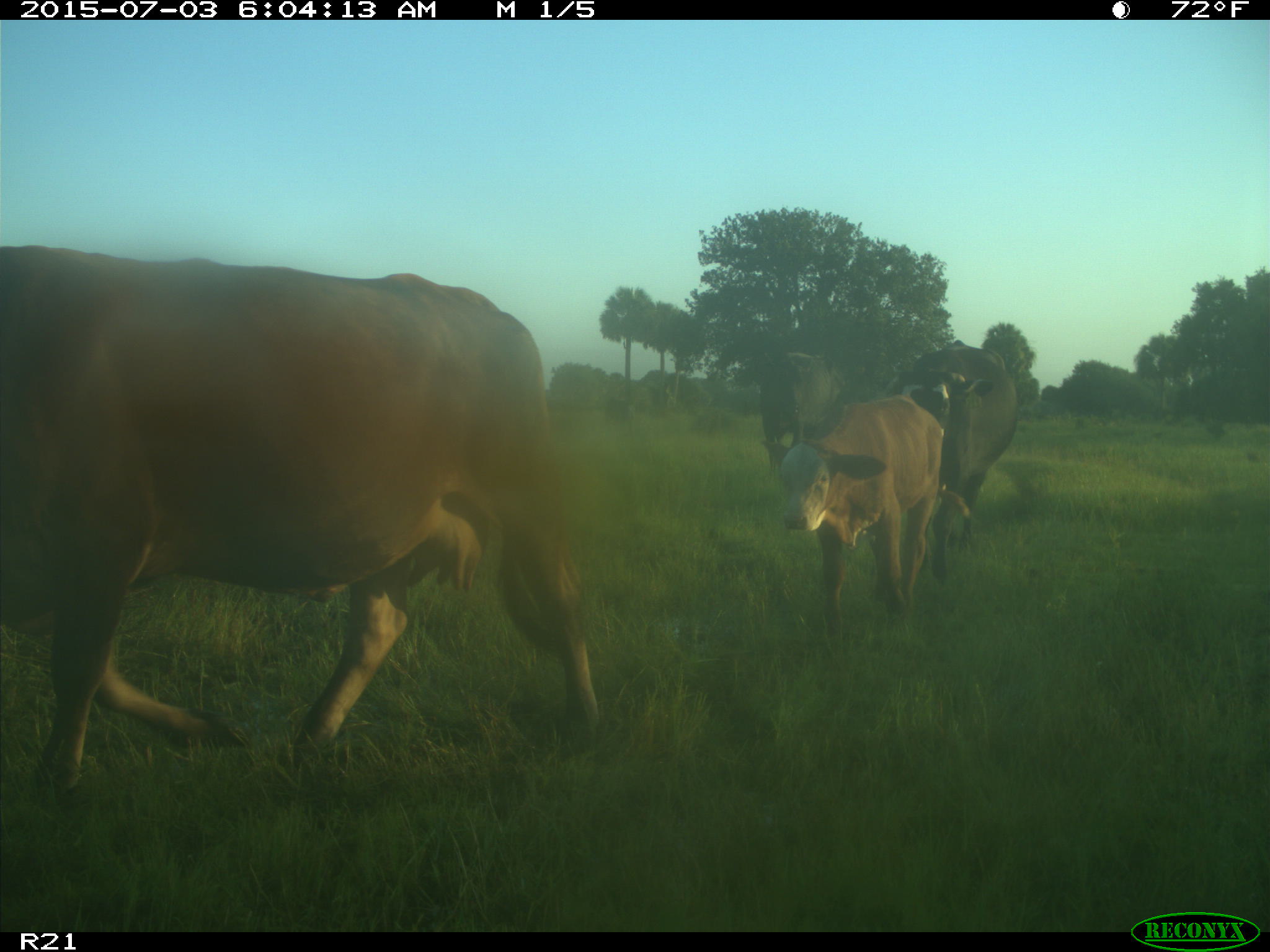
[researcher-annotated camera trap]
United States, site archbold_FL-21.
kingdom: Animalia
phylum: Chordata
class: Mammalia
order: Artiodactyla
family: Bovidae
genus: Bos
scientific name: Bos taurus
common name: domestic cow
Bos taurus (domestic cow).